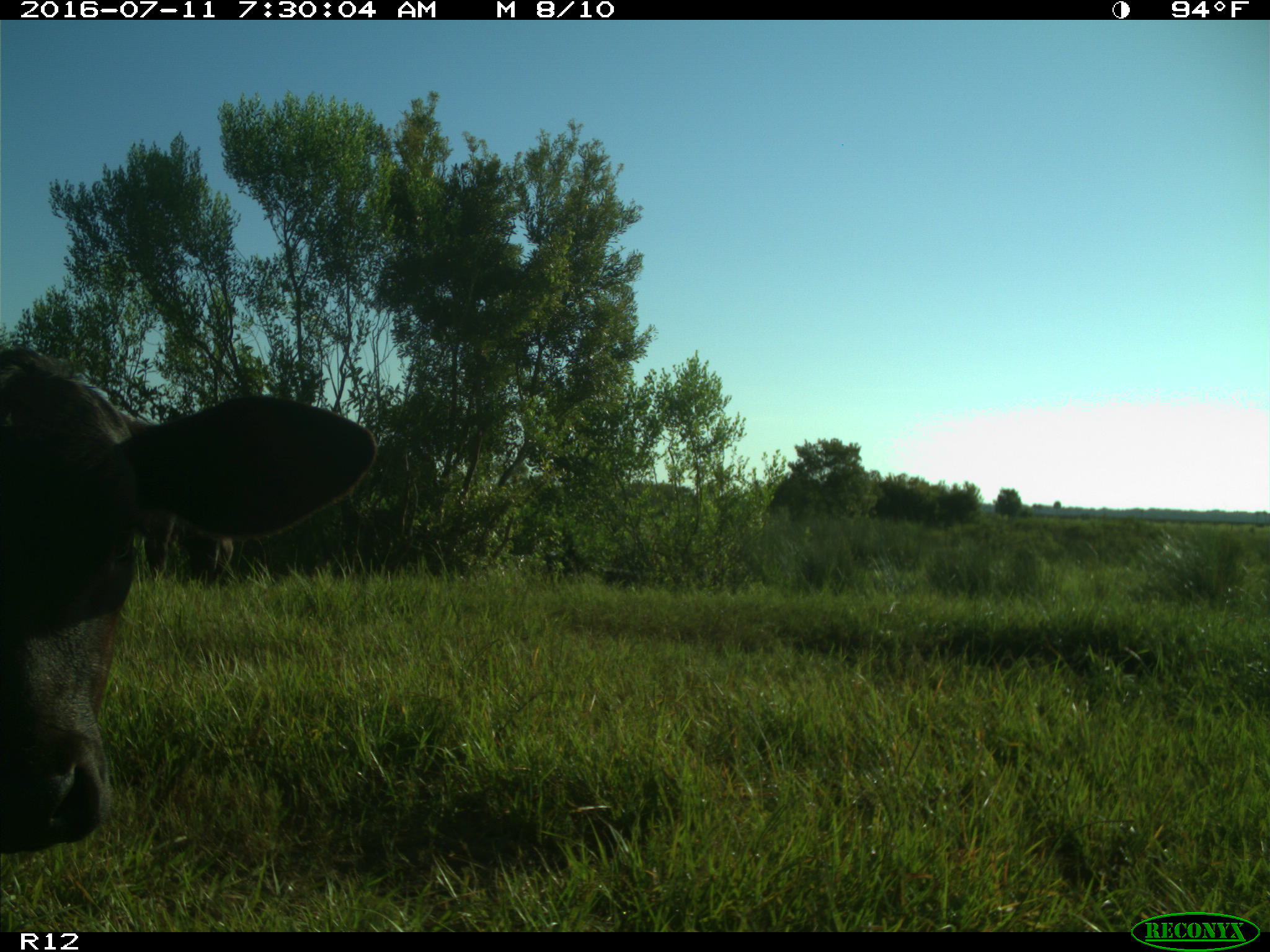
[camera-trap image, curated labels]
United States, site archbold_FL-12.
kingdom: Animalia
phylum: Chordata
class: Mammalia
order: Artiodactyla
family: Bovidae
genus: Bos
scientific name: Bos taurus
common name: domestic cow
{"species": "Bos taurus (domestic cow)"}